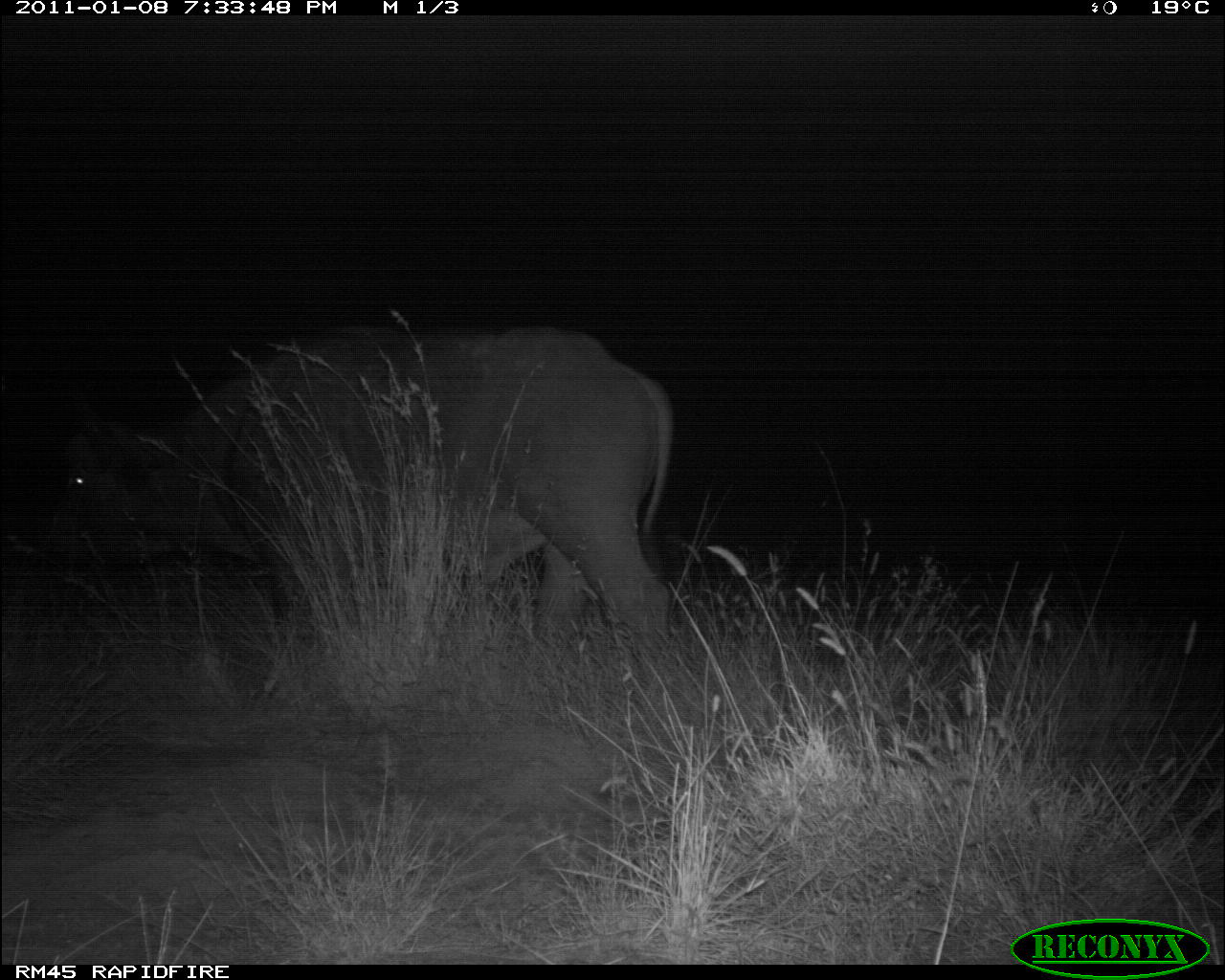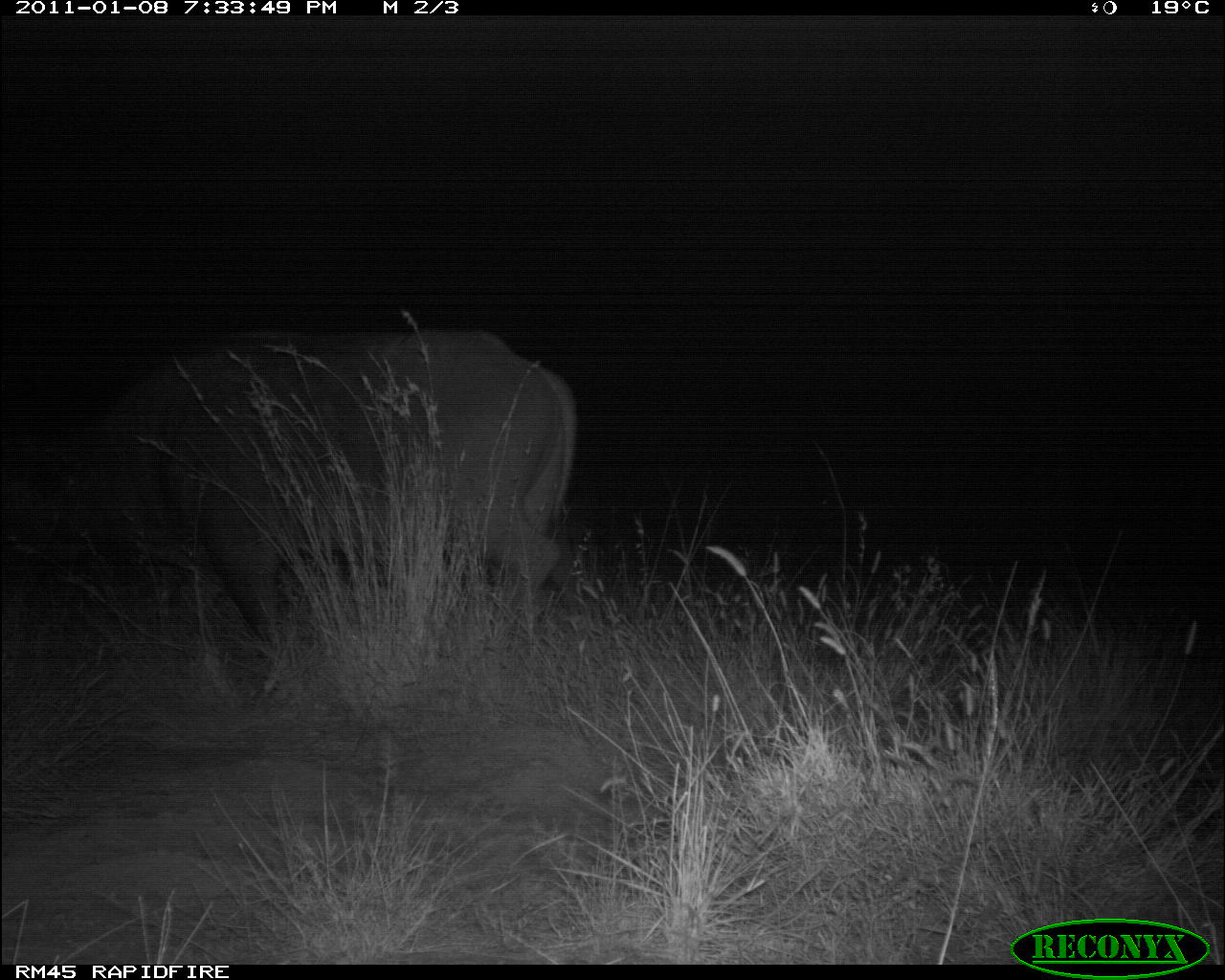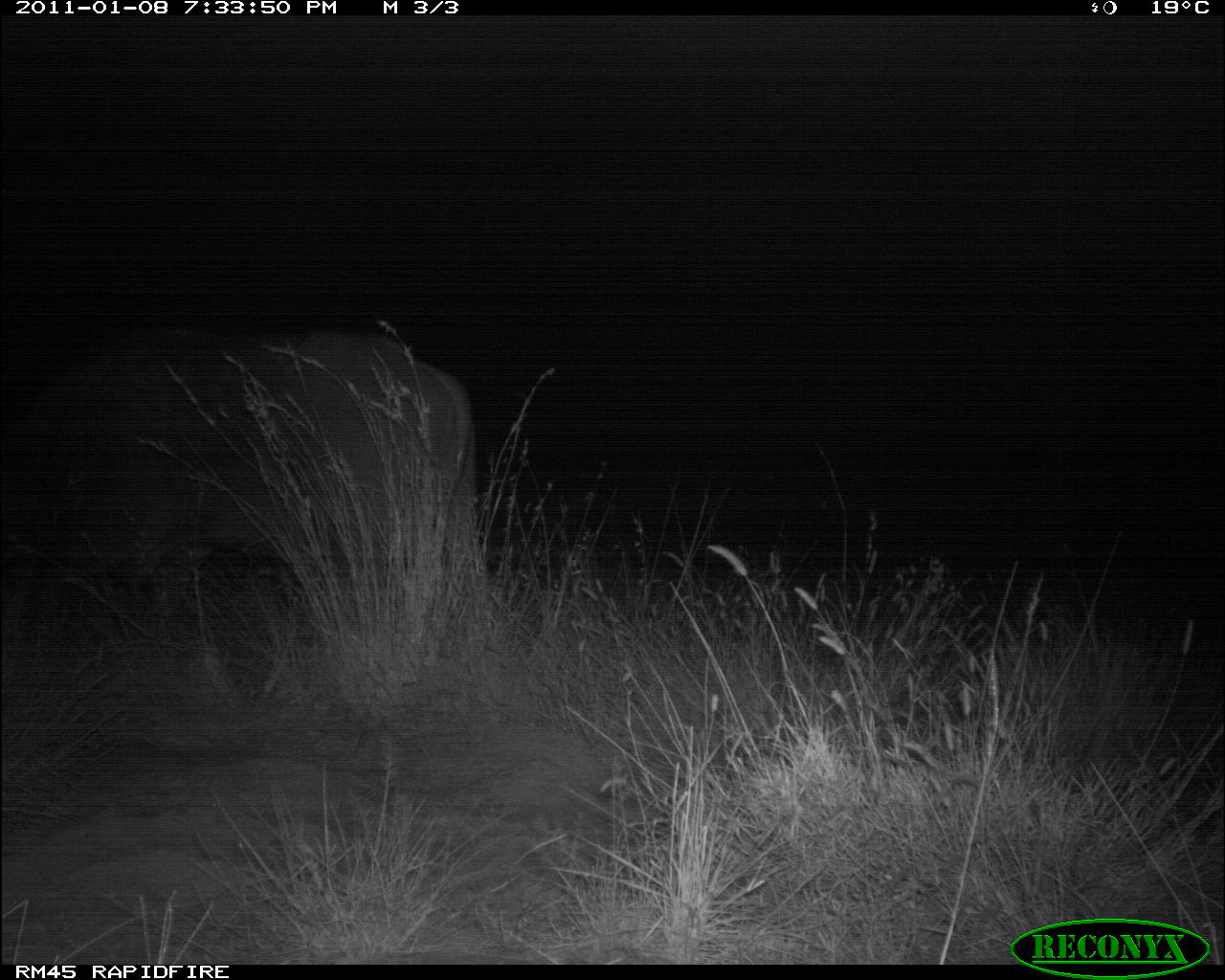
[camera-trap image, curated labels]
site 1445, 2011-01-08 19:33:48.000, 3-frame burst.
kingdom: Animalia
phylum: Chordata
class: Mammalia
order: Artiodactyla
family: Bovidae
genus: Syncerus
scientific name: Syncerus caffer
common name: african buffalo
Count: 1.